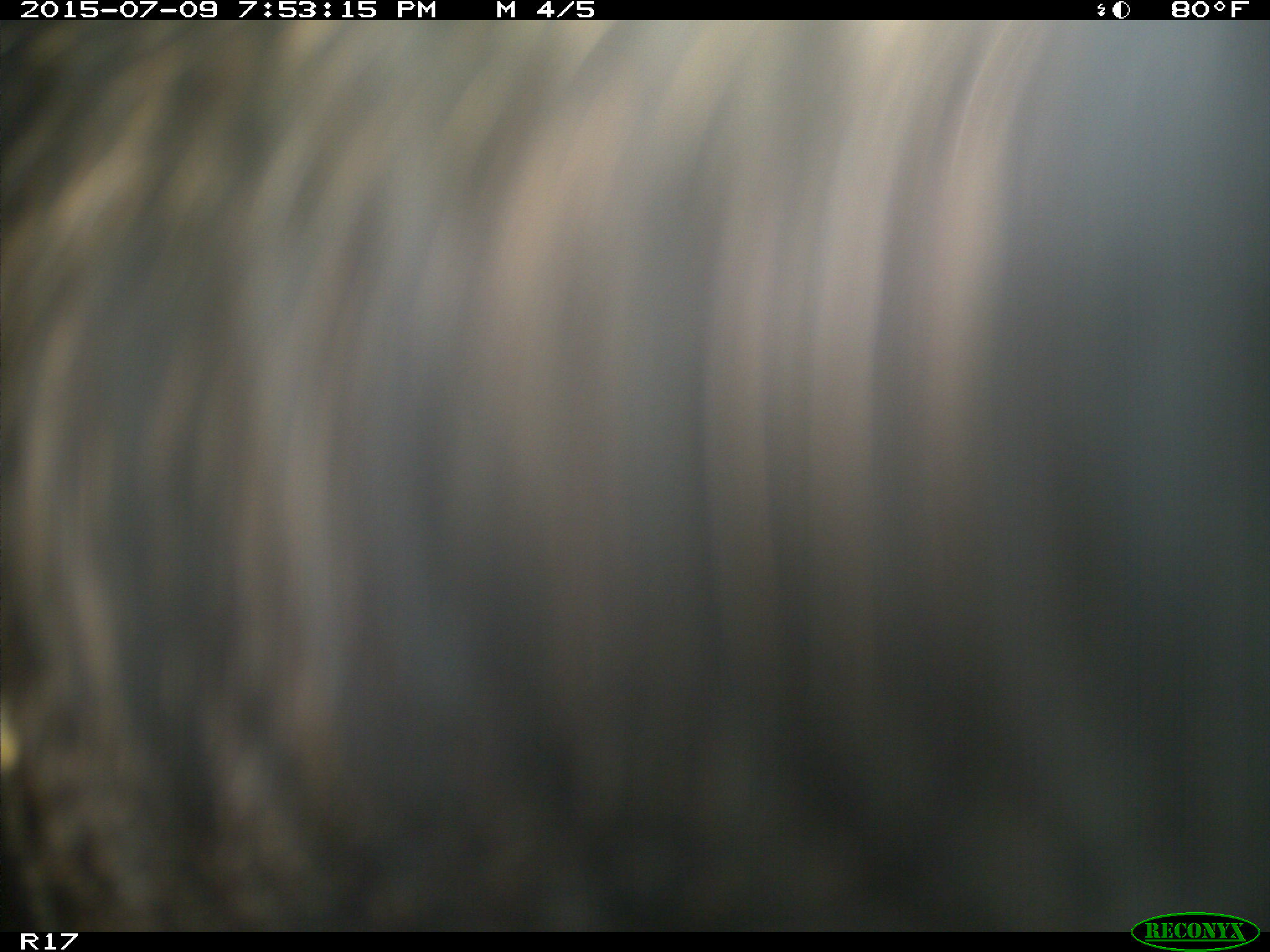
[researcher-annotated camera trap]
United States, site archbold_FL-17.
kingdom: Animalia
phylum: Chordata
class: Mammalia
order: Artiodactyla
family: Bovidae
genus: Bos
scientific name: Bos taurus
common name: domestic cow